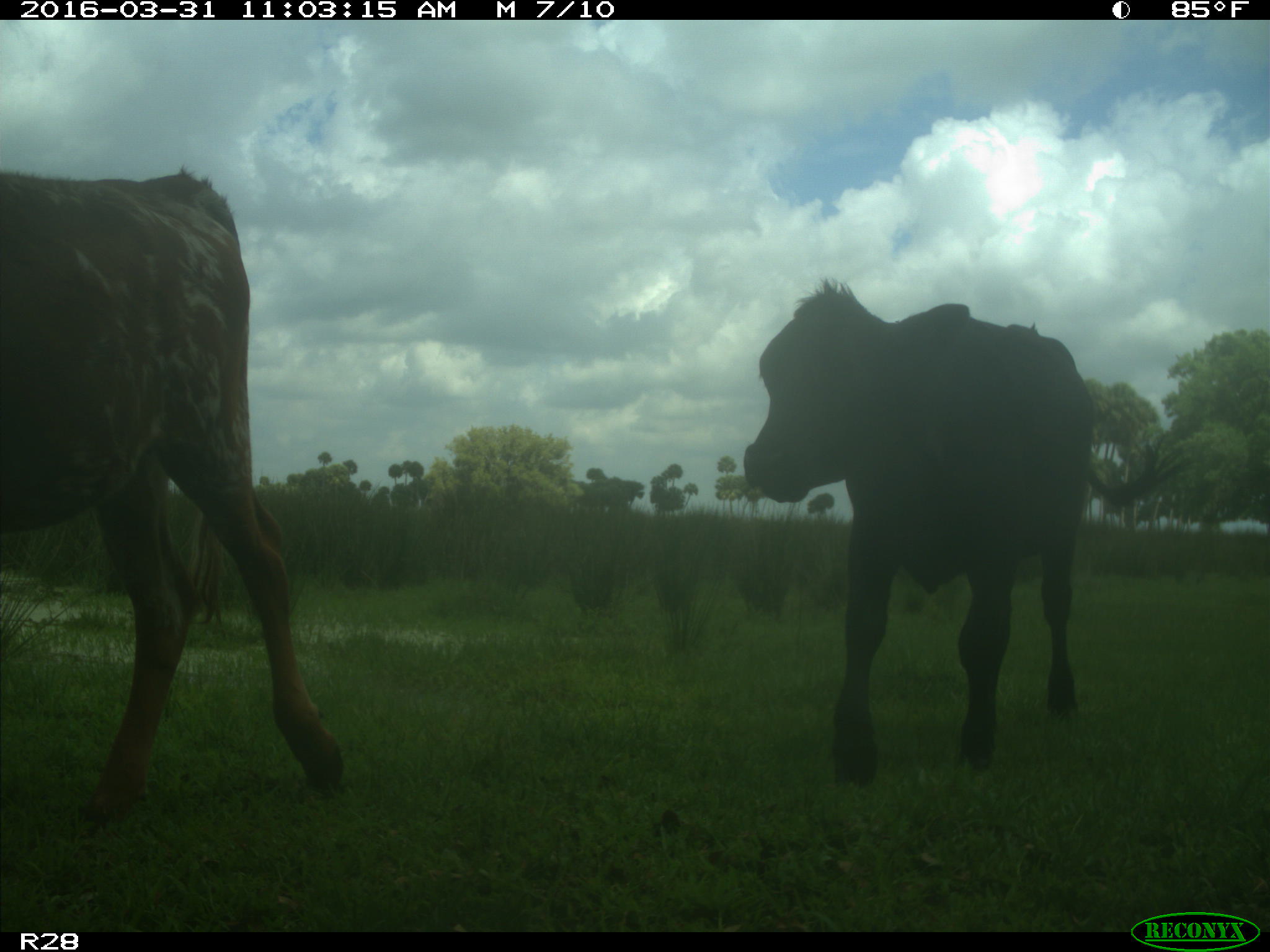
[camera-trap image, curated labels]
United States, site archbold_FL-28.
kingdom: Animalia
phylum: Chordata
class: Mammalia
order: Artiodactyla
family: Bovidae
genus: Bos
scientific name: Bos taurus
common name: domestic cow